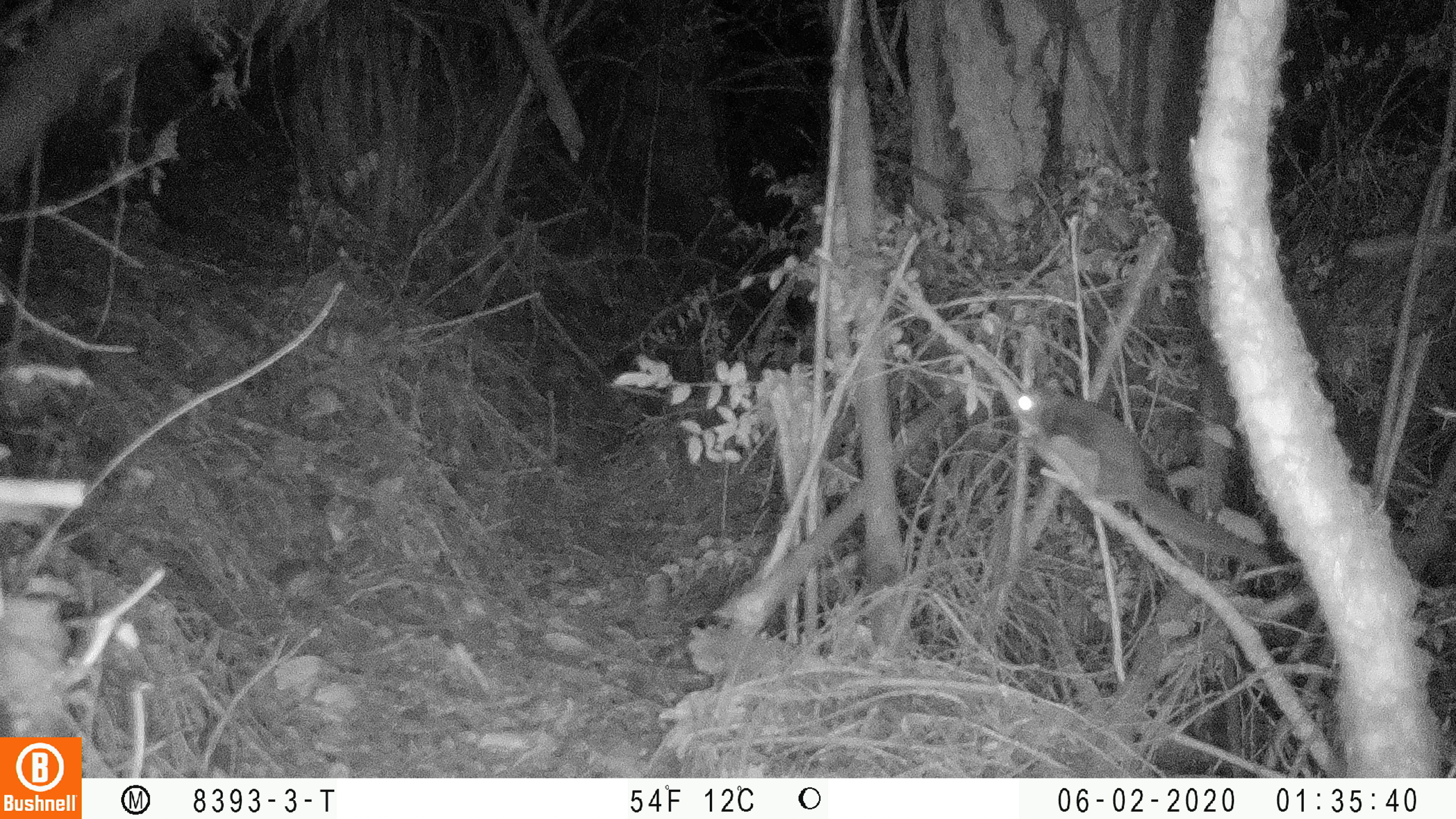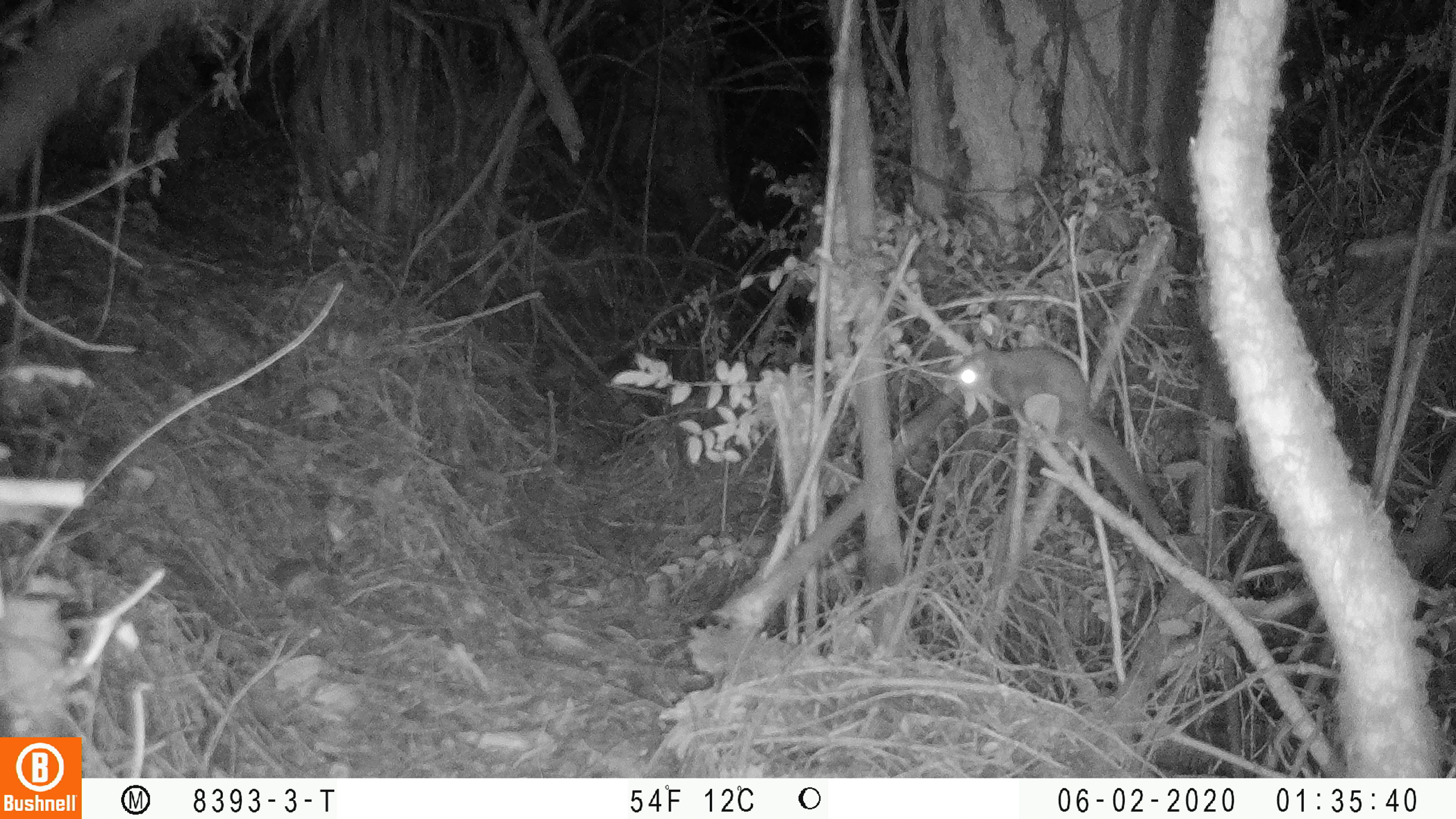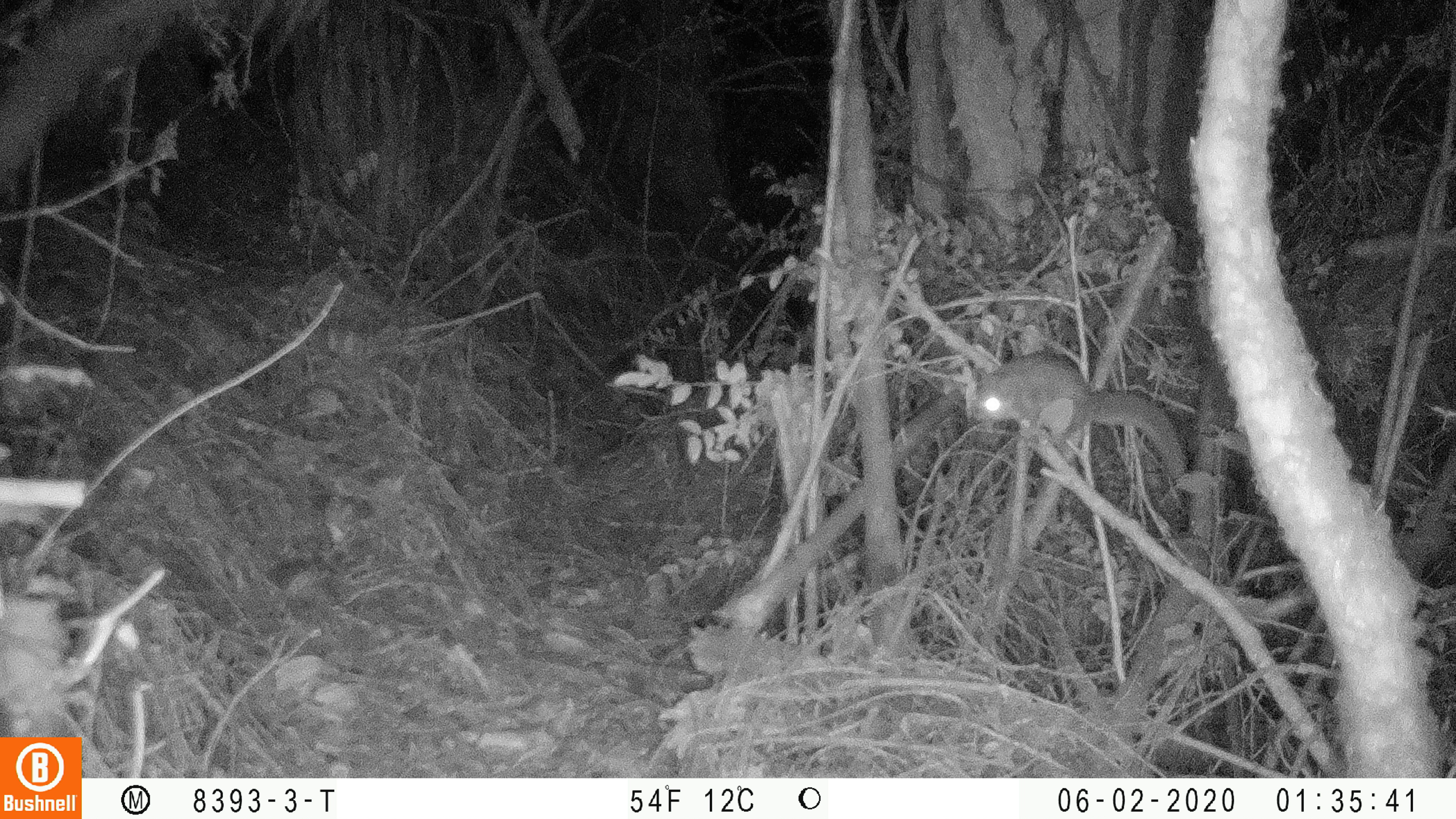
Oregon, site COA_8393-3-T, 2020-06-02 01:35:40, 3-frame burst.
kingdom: Animalia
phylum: Chordata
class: Mammalia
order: Rodentia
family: Sciuridae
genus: Glaucomys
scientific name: Glaucomys oregonensis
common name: humboldt's flying squirrel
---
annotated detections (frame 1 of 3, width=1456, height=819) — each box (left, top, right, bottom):
humboldt's flying squirrel: (1004, 380, 1286, 578)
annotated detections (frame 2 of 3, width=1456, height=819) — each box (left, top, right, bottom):
humboldt's flying squirrel: (946, 333, 1178, 549)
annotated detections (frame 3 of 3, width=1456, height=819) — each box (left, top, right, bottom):
humboldt's flying squirrel: (961, 343, 1200, 484)